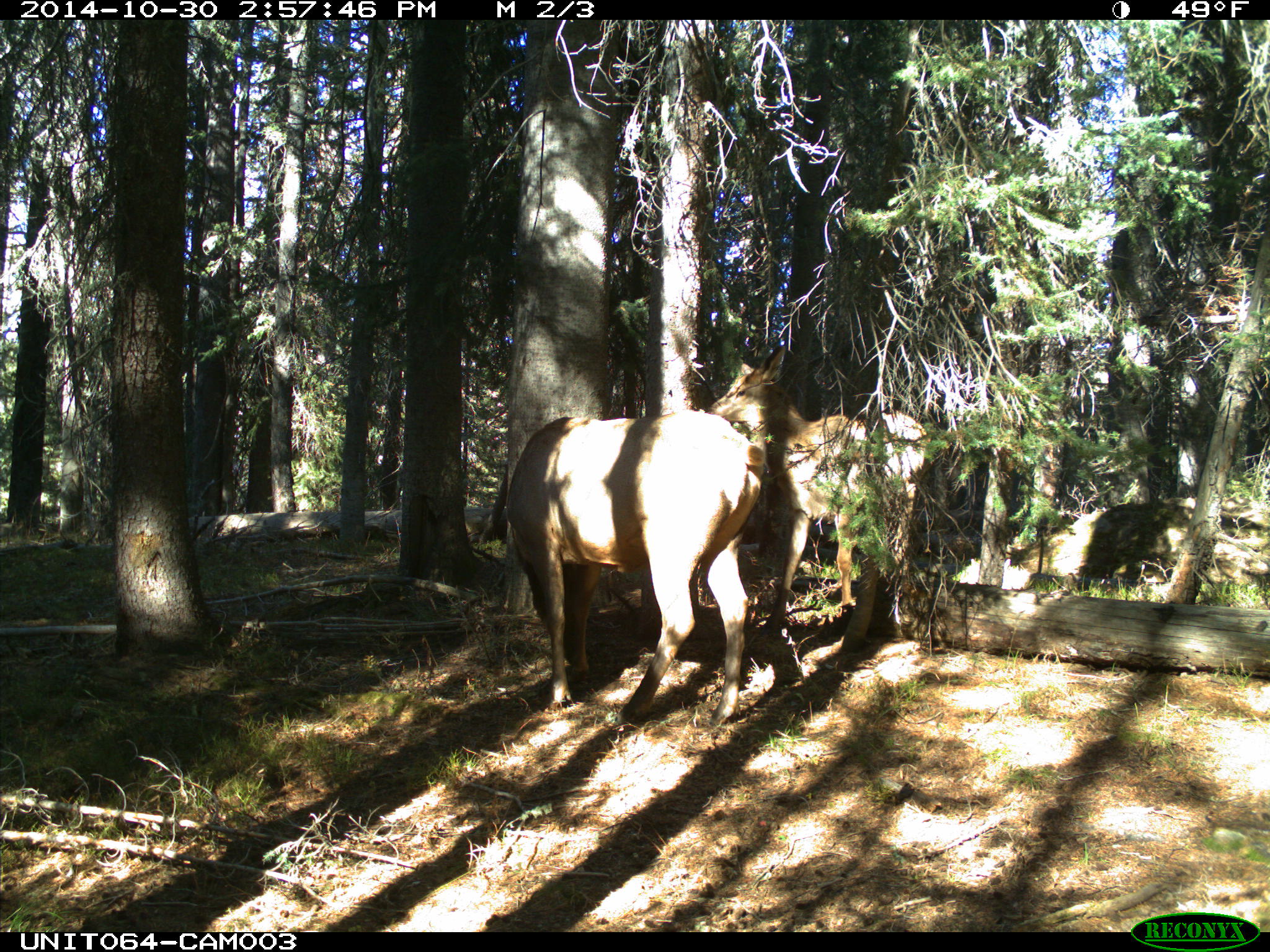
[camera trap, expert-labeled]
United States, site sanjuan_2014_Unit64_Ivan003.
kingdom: Animalia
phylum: Chordata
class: Mammalia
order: Artiodactyla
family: Cervidae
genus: Cervus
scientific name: Cervus elaphus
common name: red deer